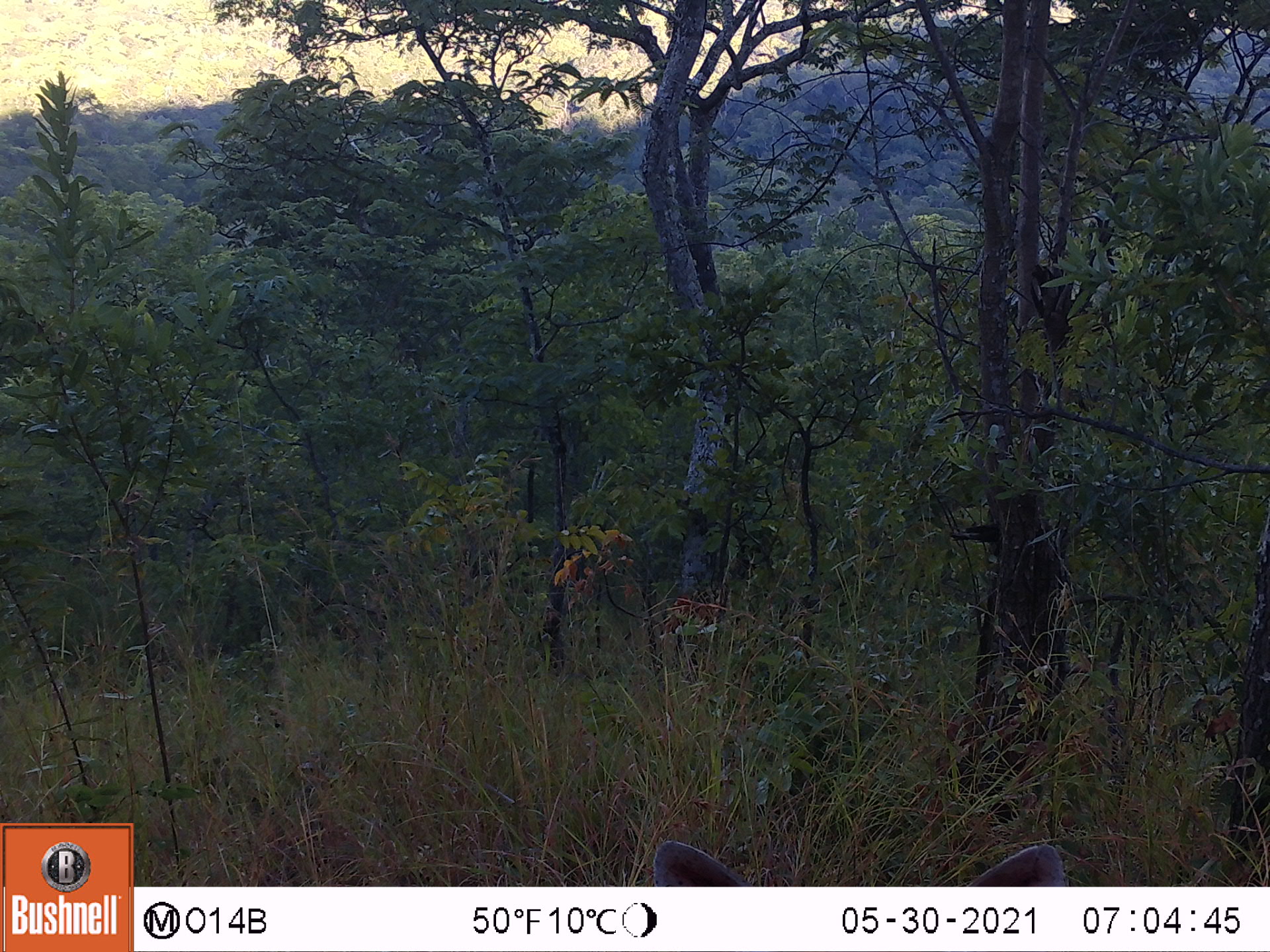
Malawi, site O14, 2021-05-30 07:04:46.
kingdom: Animalia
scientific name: Animalia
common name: other animal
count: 1